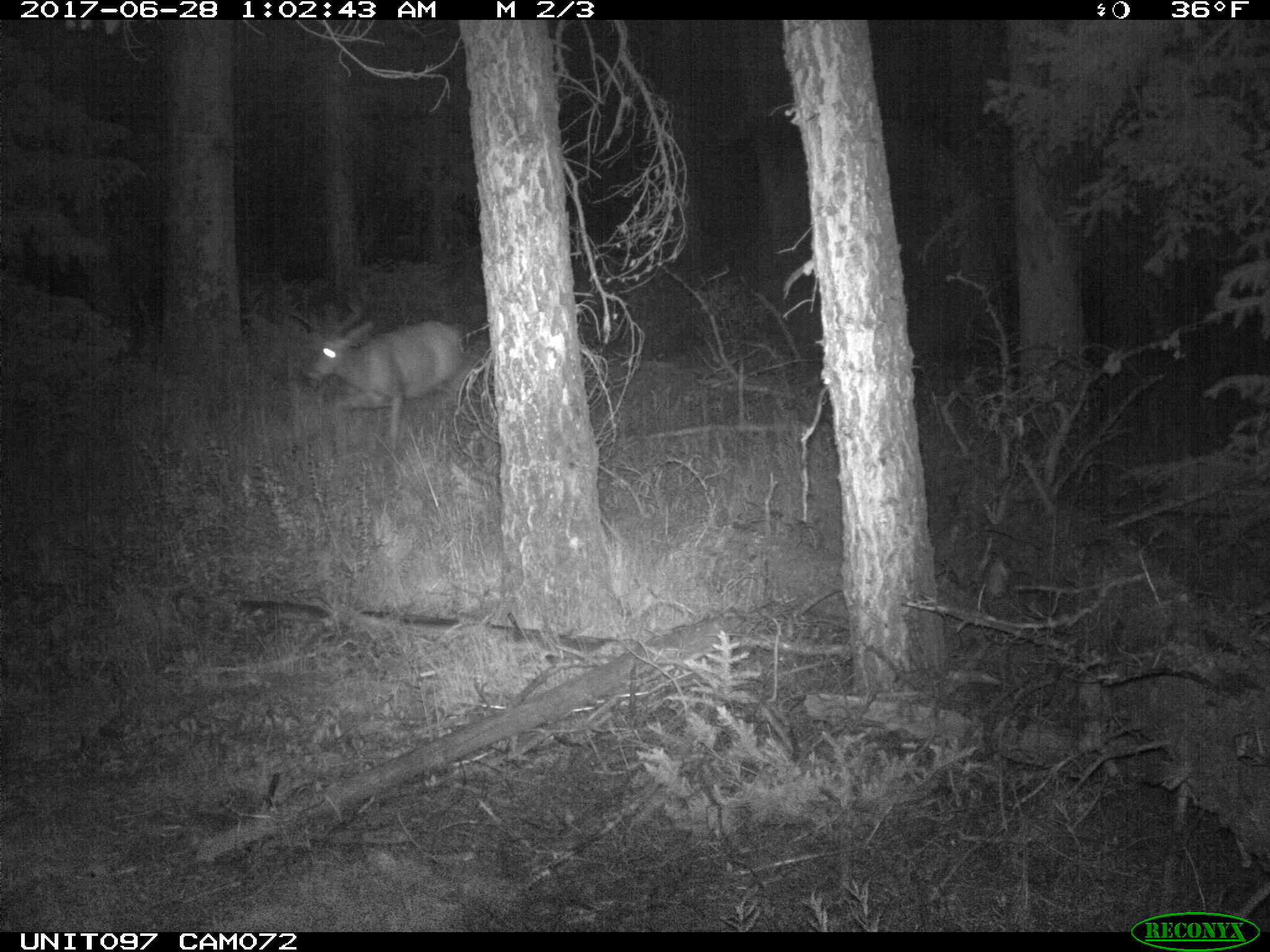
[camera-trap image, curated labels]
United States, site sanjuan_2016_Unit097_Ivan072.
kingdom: Animalia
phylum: Chordata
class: Mammalia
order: Artiodactyla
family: Cervidae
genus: Odocoileus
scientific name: Odocoileus hemionus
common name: mule deer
Odocoileus hemionus (mule deer).